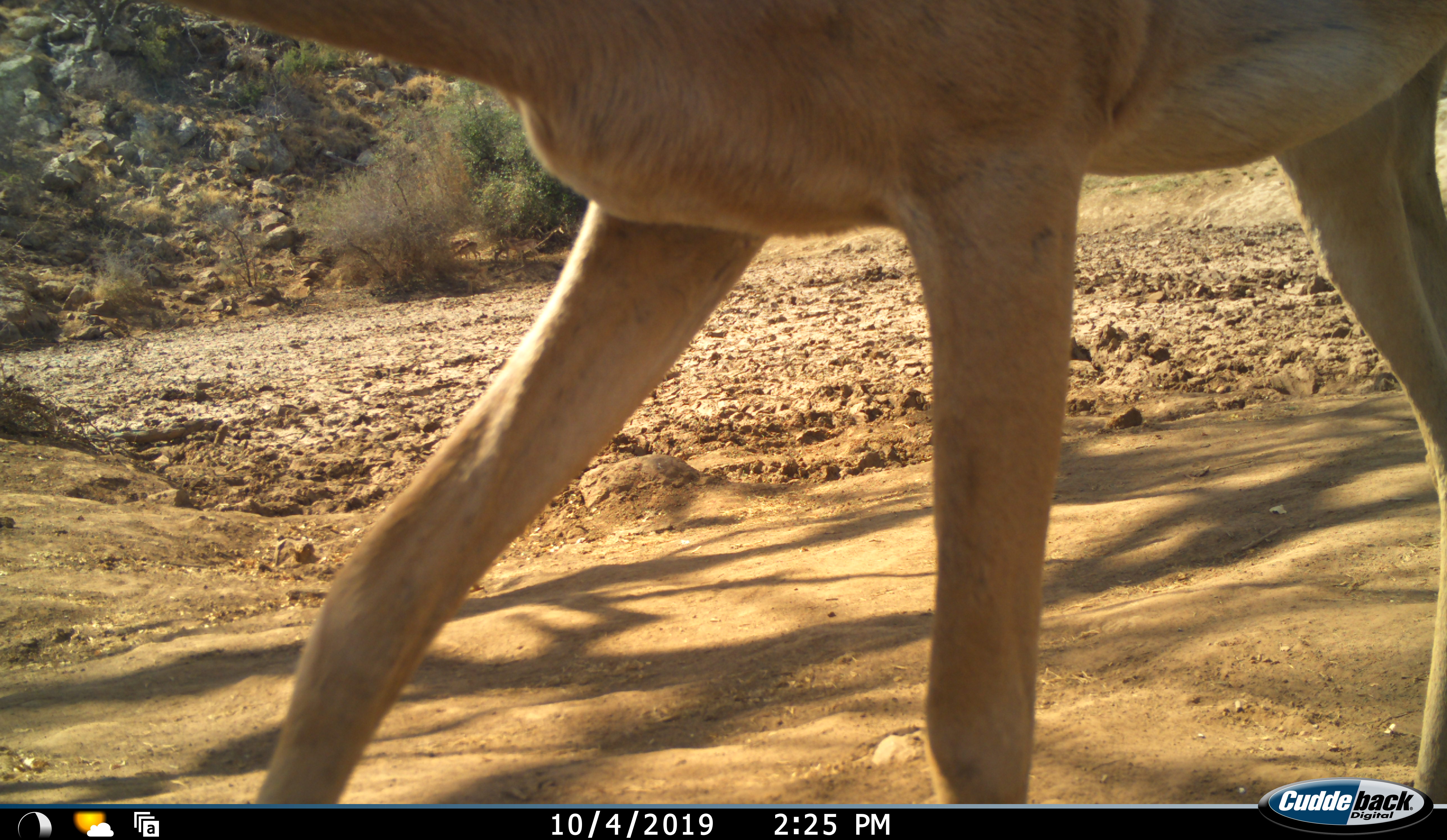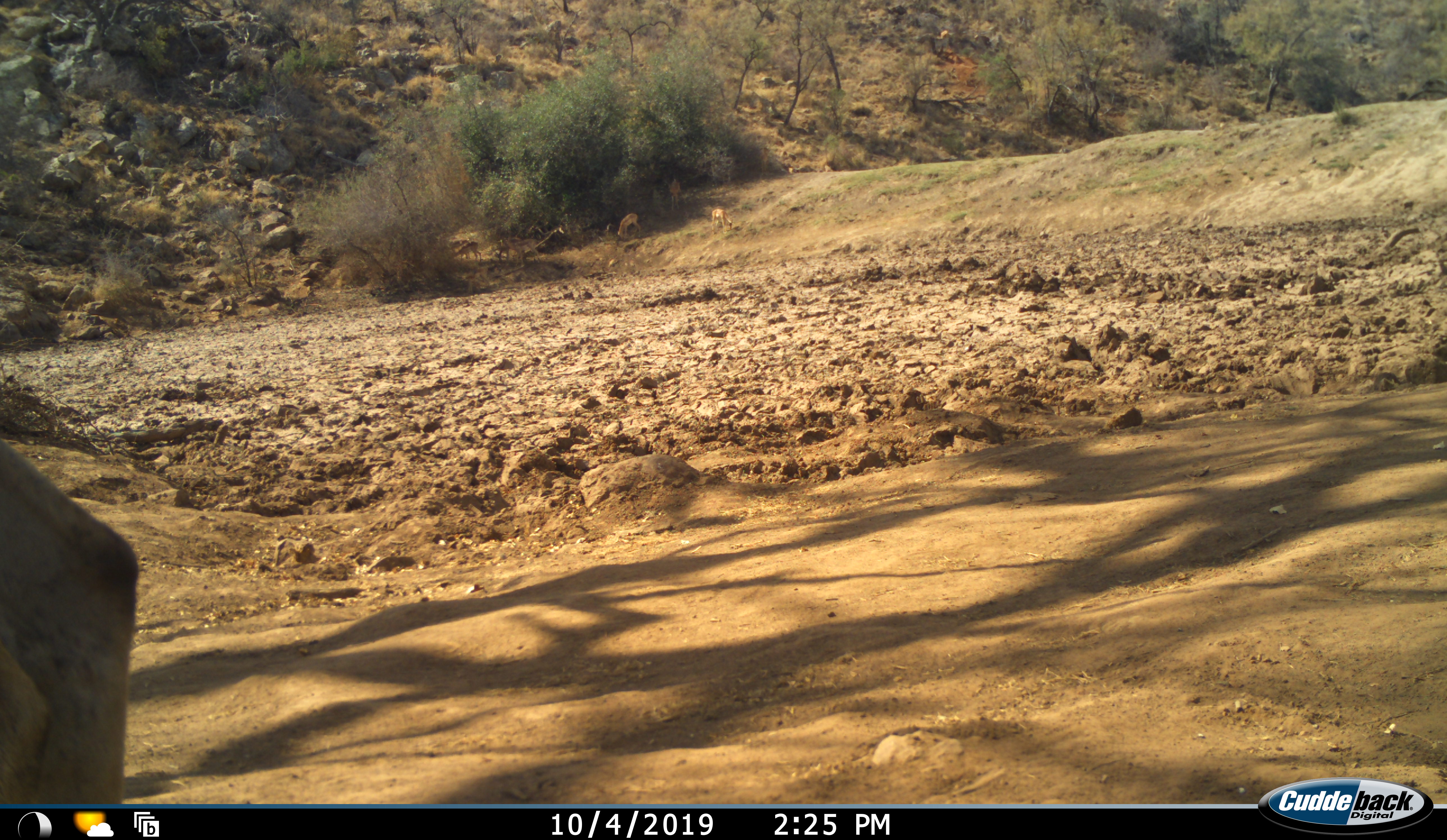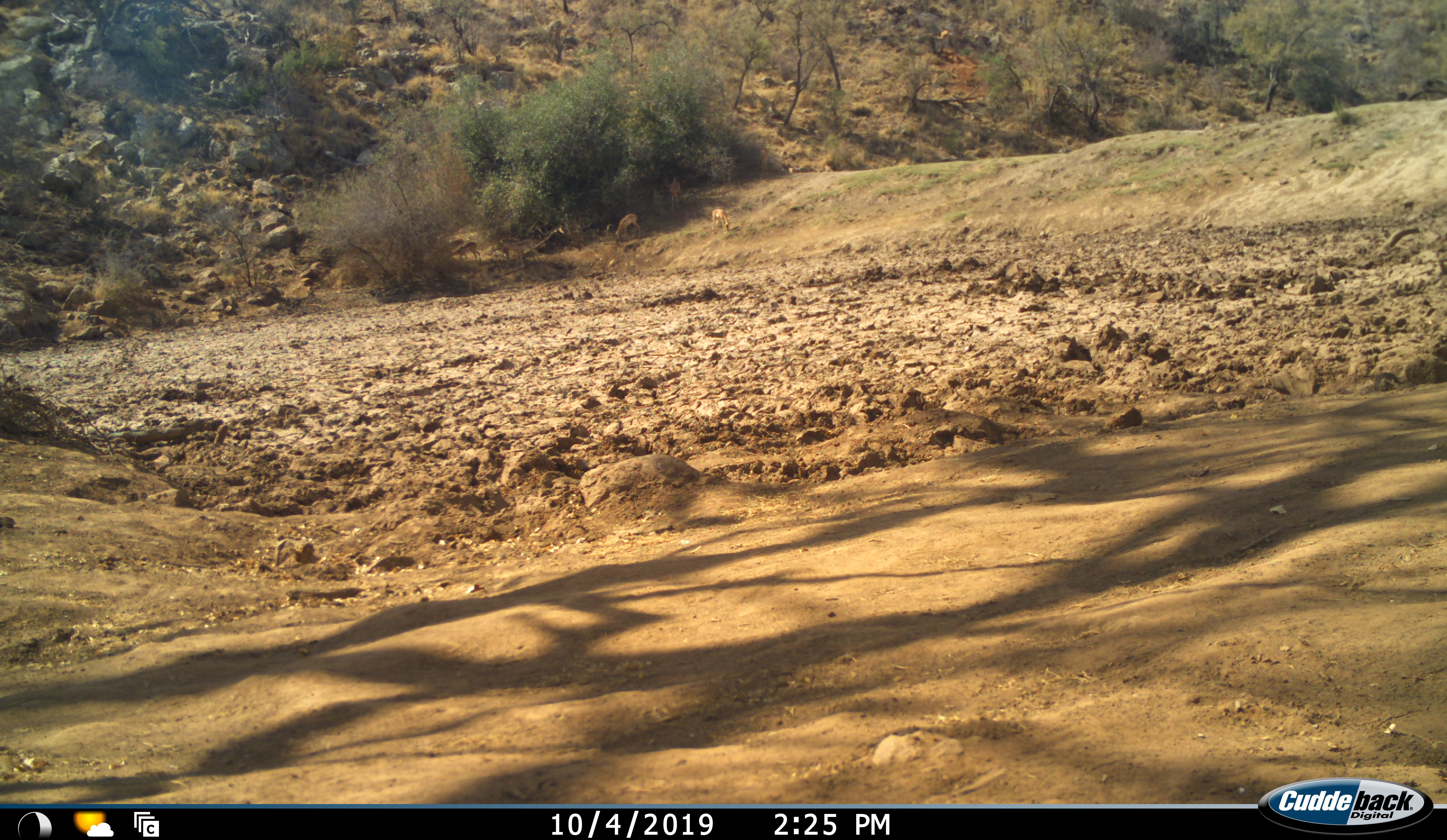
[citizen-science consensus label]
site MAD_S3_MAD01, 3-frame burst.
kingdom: Animalia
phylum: Chordata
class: Mammalia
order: Artiodactyla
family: Bovidae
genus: Aepyceros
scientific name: Aepyceros melampus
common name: impala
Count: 1.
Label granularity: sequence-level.